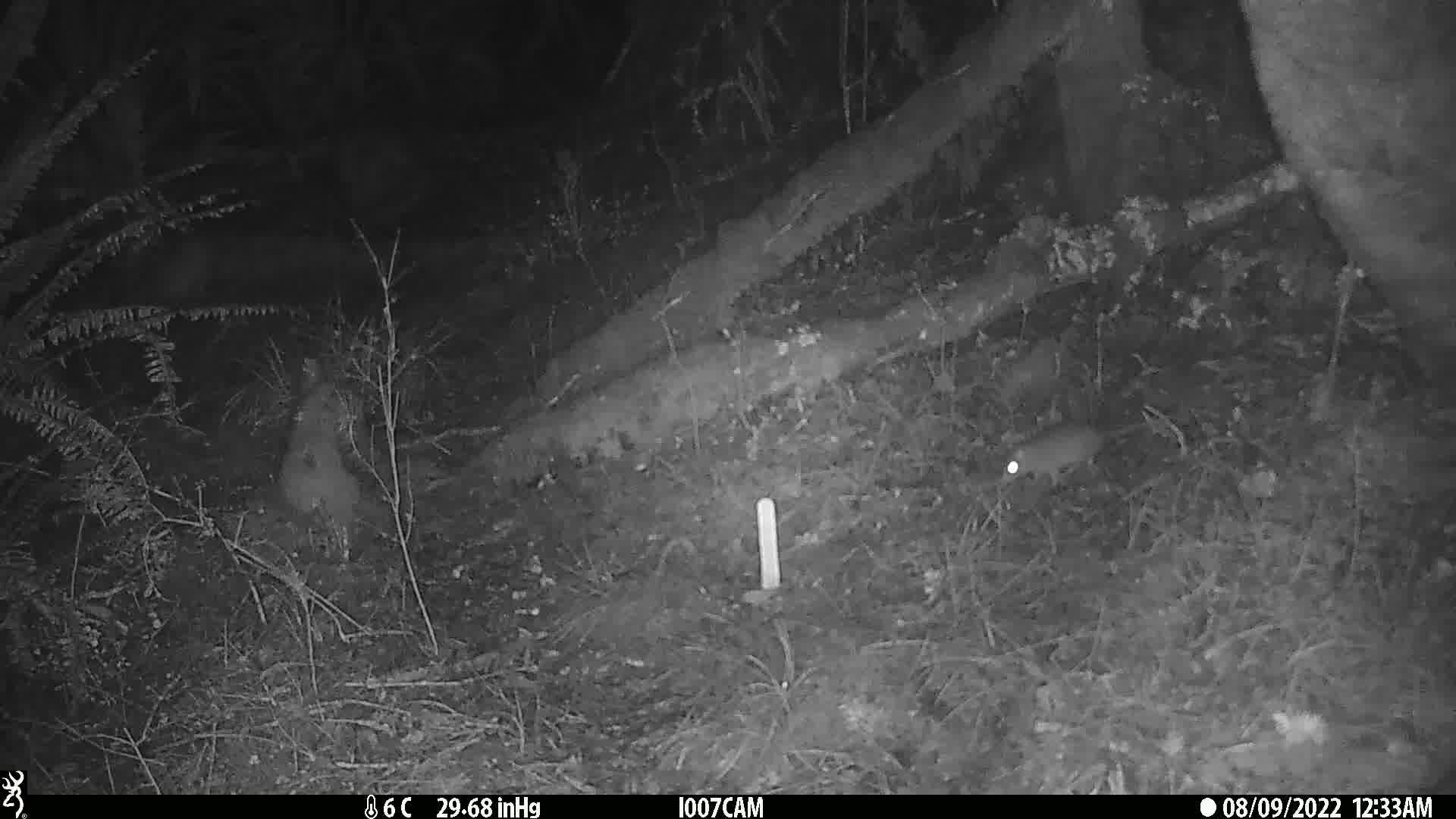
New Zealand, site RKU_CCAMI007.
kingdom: Animalia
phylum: Chordata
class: Mammalia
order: Rodentia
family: Muridae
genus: Rattus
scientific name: Rattus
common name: rat